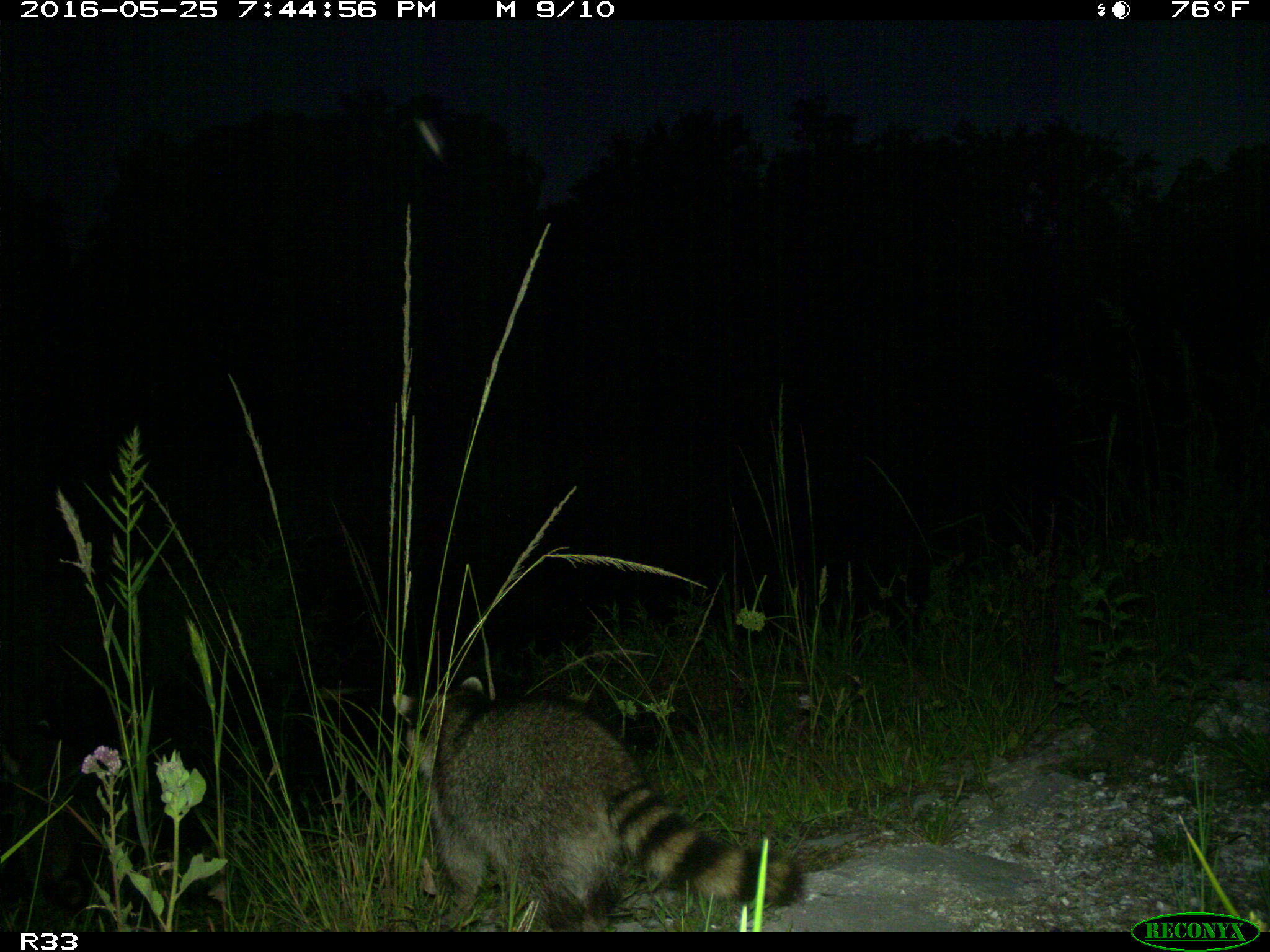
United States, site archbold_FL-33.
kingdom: Animalia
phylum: Chordata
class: Mammalia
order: Carnivora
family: Procyonidae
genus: Procyon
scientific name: Procyon lotor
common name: common raccoon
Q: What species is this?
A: Procyon lotor (common raccoon).